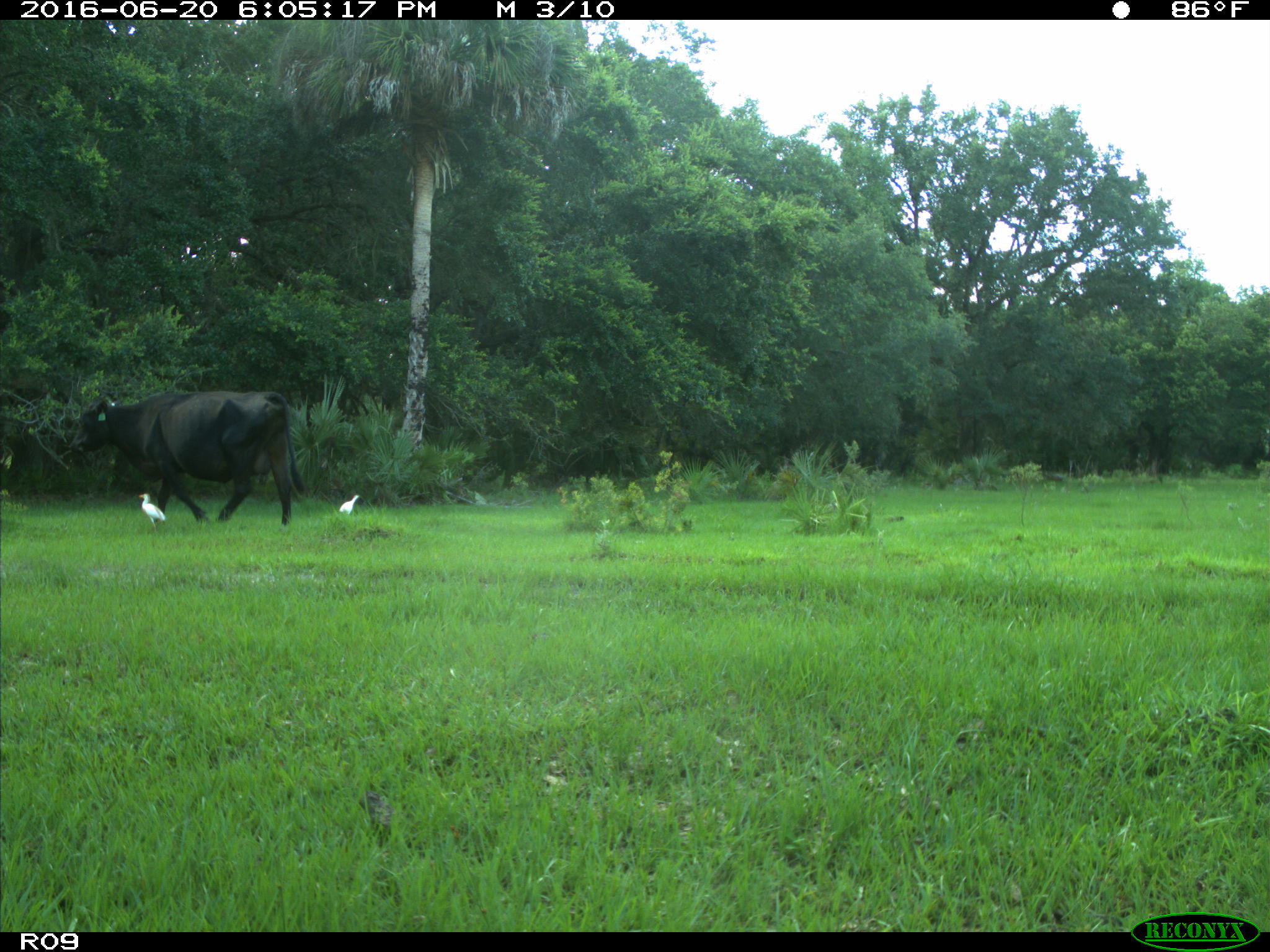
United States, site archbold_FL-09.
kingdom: Animalia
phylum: Chordata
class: Mammalia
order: Artiodactyla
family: Bovidae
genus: Bos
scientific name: Bos taurus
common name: domestic cow